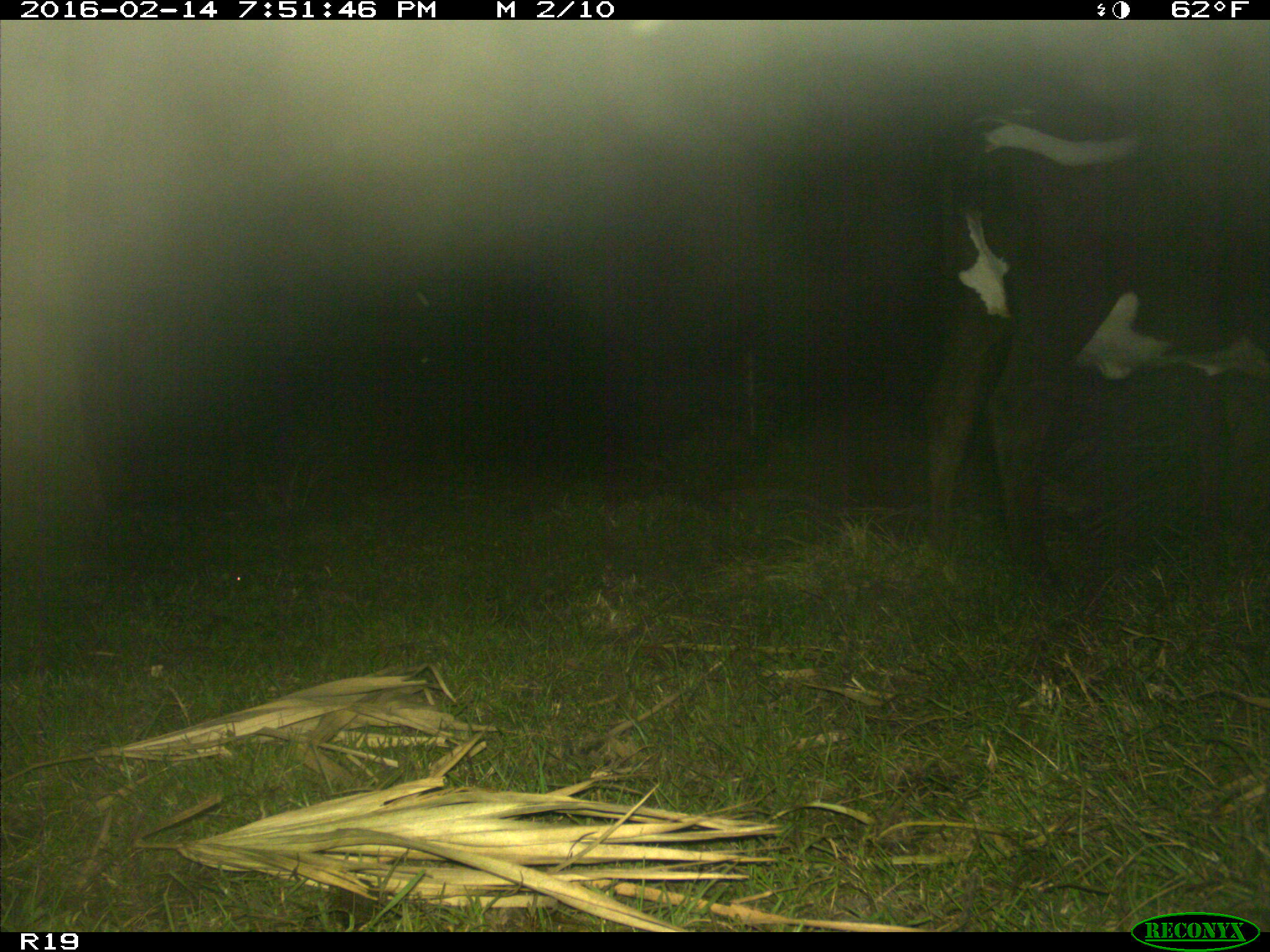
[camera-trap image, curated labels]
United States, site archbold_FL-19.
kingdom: Animalia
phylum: Chordata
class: Mammalia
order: Artiodactyla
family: Bovidae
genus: Bos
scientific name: Bos taurus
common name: domestic cow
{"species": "Bos taurus (domestic cow)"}